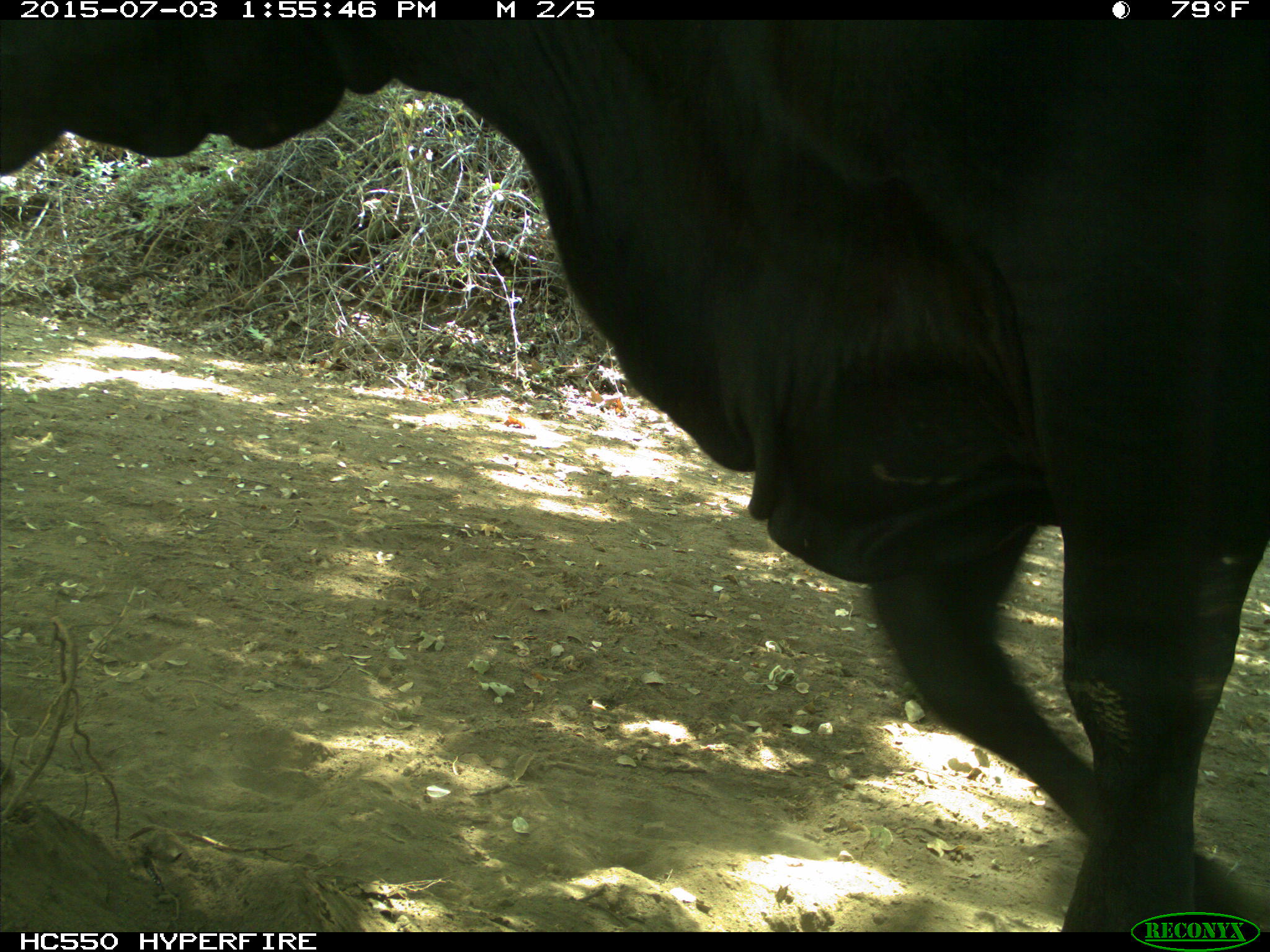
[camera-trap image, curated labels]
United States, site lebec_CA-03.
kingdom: Animalia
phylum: Chordata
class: Mammalia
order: Artiodactyla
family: Bovidae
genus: Bos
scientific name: Bos taurus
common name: domestic cow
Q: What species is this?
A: Bos taurus (domestic cow).